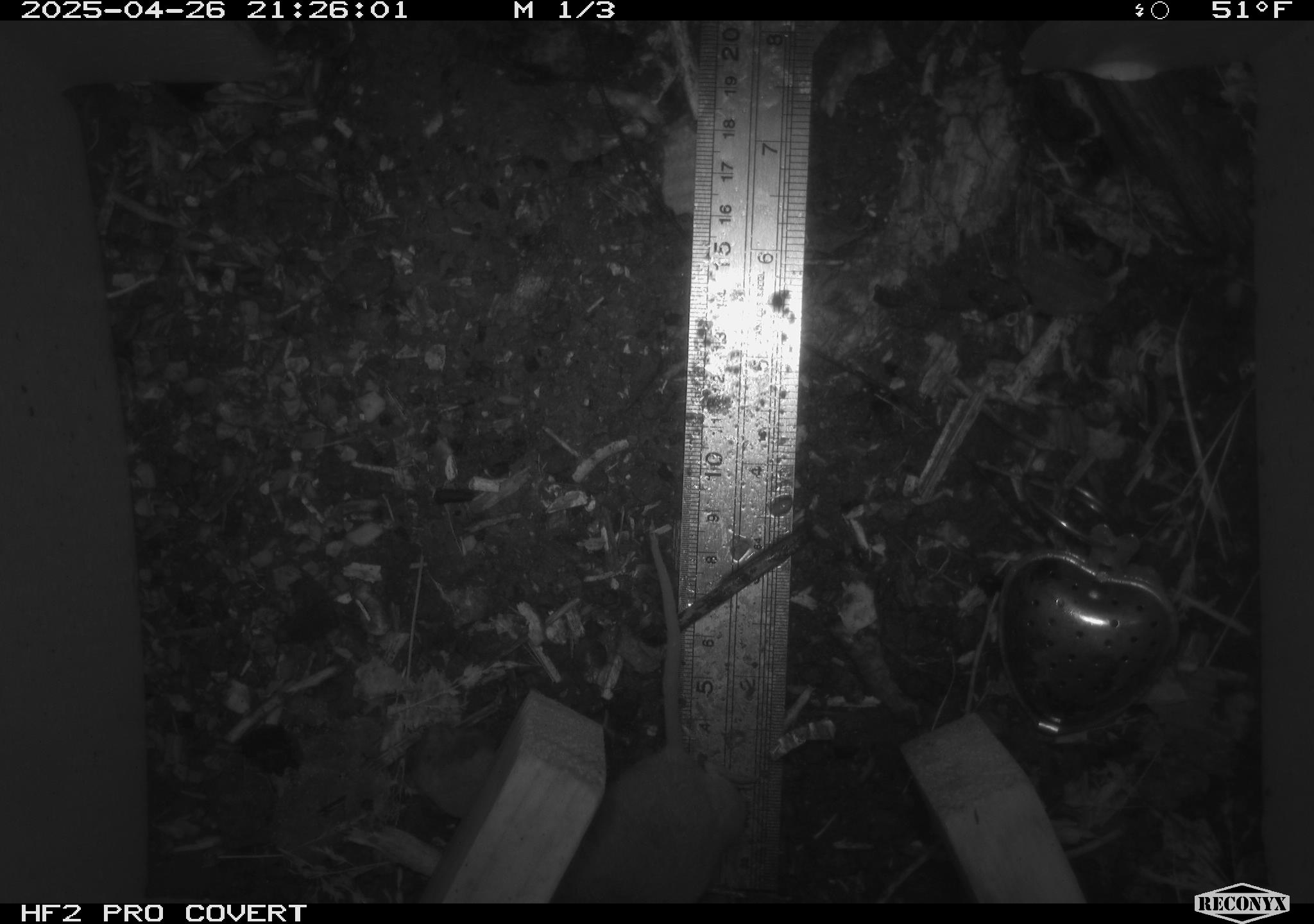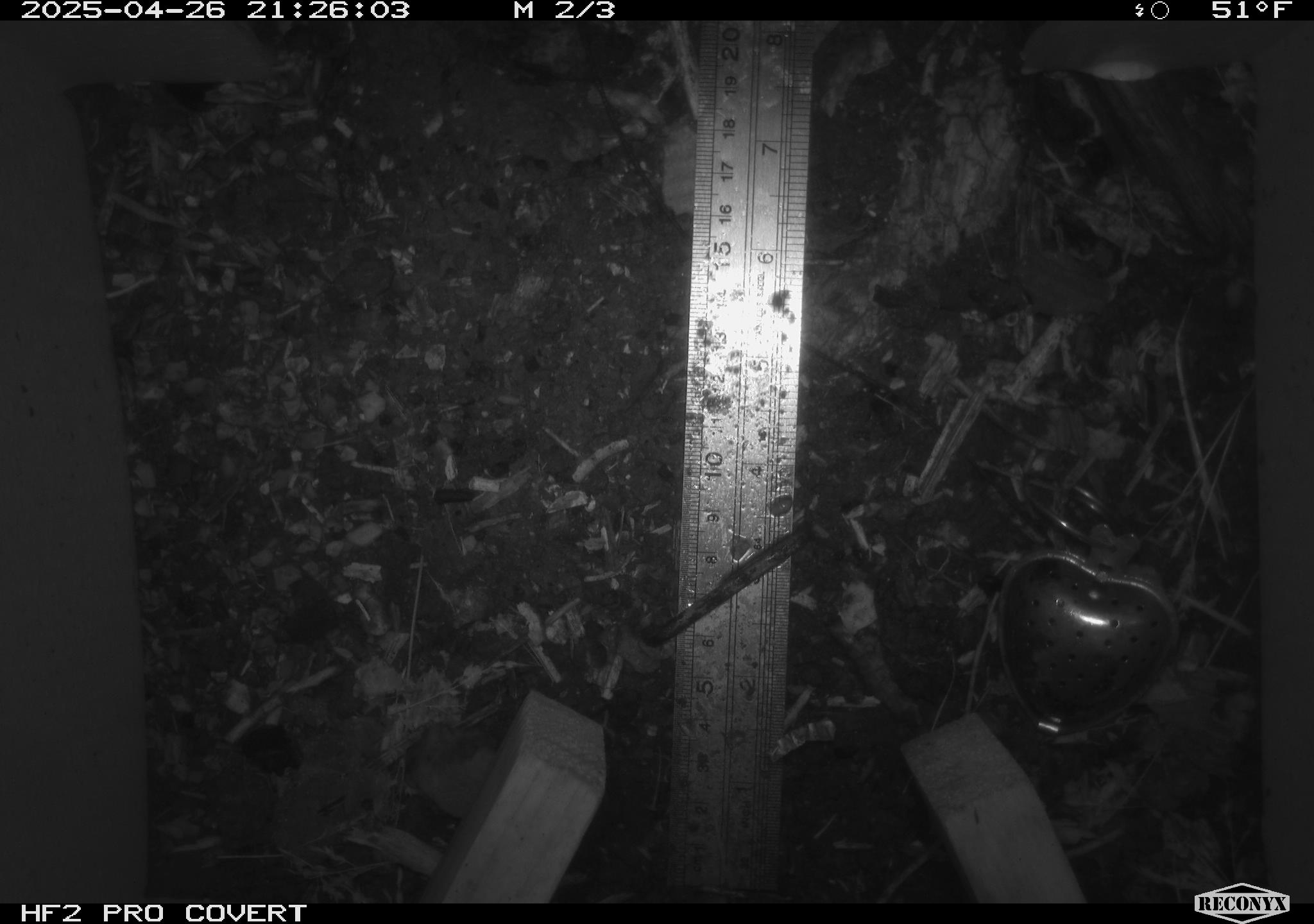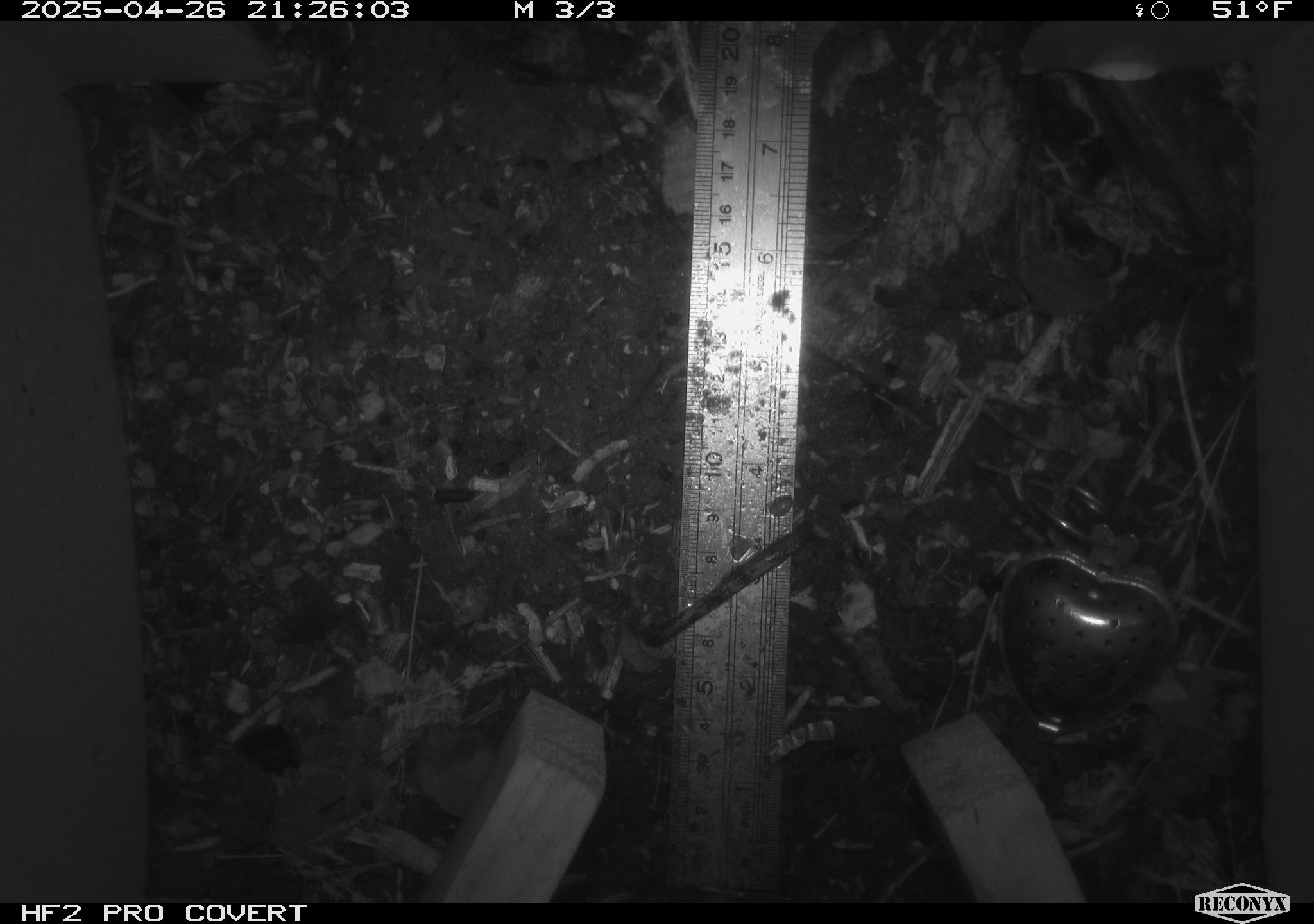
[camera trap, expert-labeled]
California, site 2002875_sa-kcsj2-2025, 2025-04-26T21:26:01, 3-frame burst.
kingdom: Animalia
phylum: Chordata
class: Mammalia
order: Rodentia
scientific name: Rodentia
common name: rodent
Rodent (Rodentia).